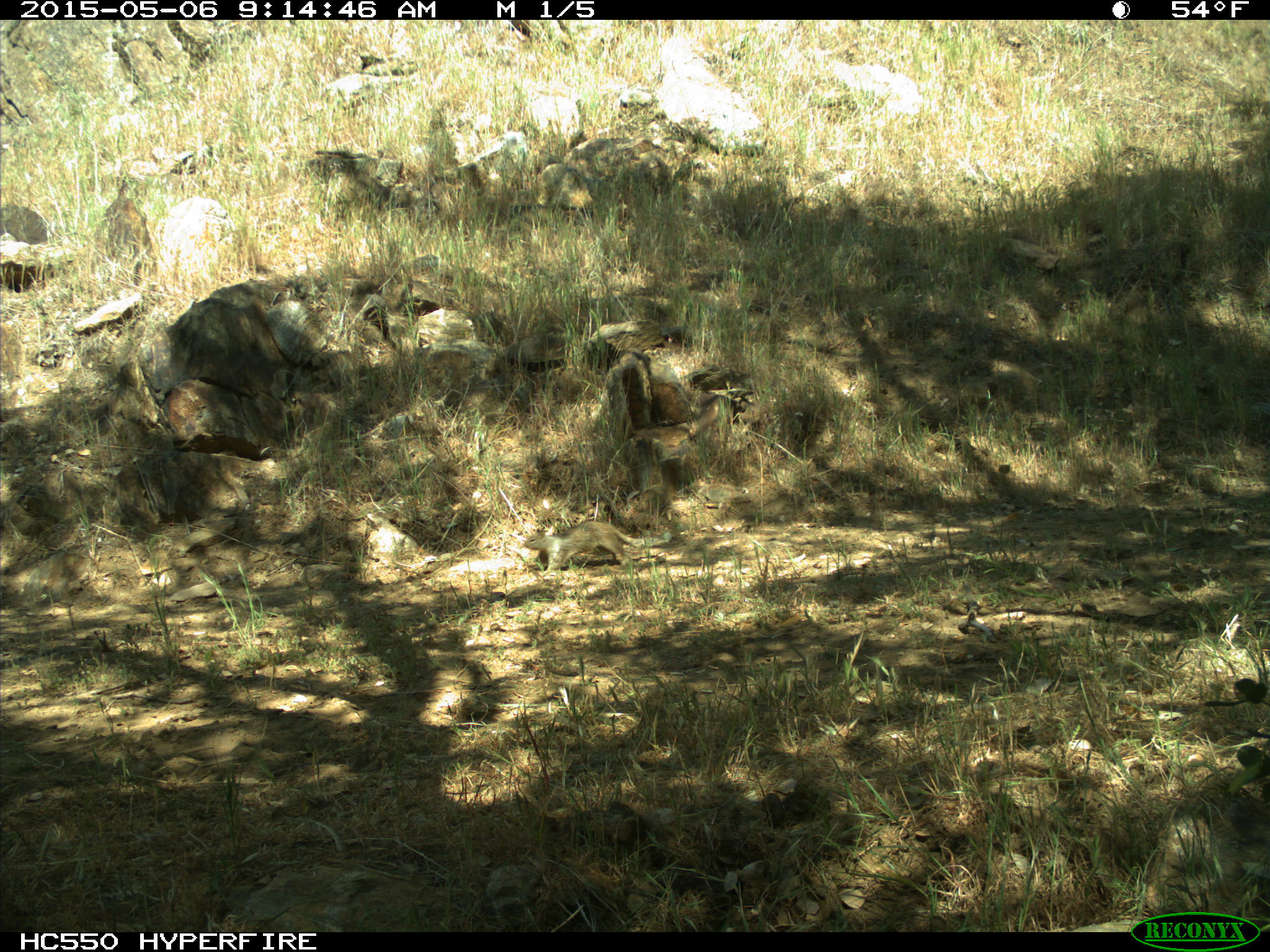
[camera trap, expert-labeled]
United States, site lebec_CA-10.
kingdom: Animalia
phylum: Chordata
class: Mammalia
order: Rodentia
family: Sciuridae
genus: Otospermophilus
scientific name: Otospermophilus beecheyi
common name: california ground squirrel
Otospermophilus beecheyi (california ground squirrel).